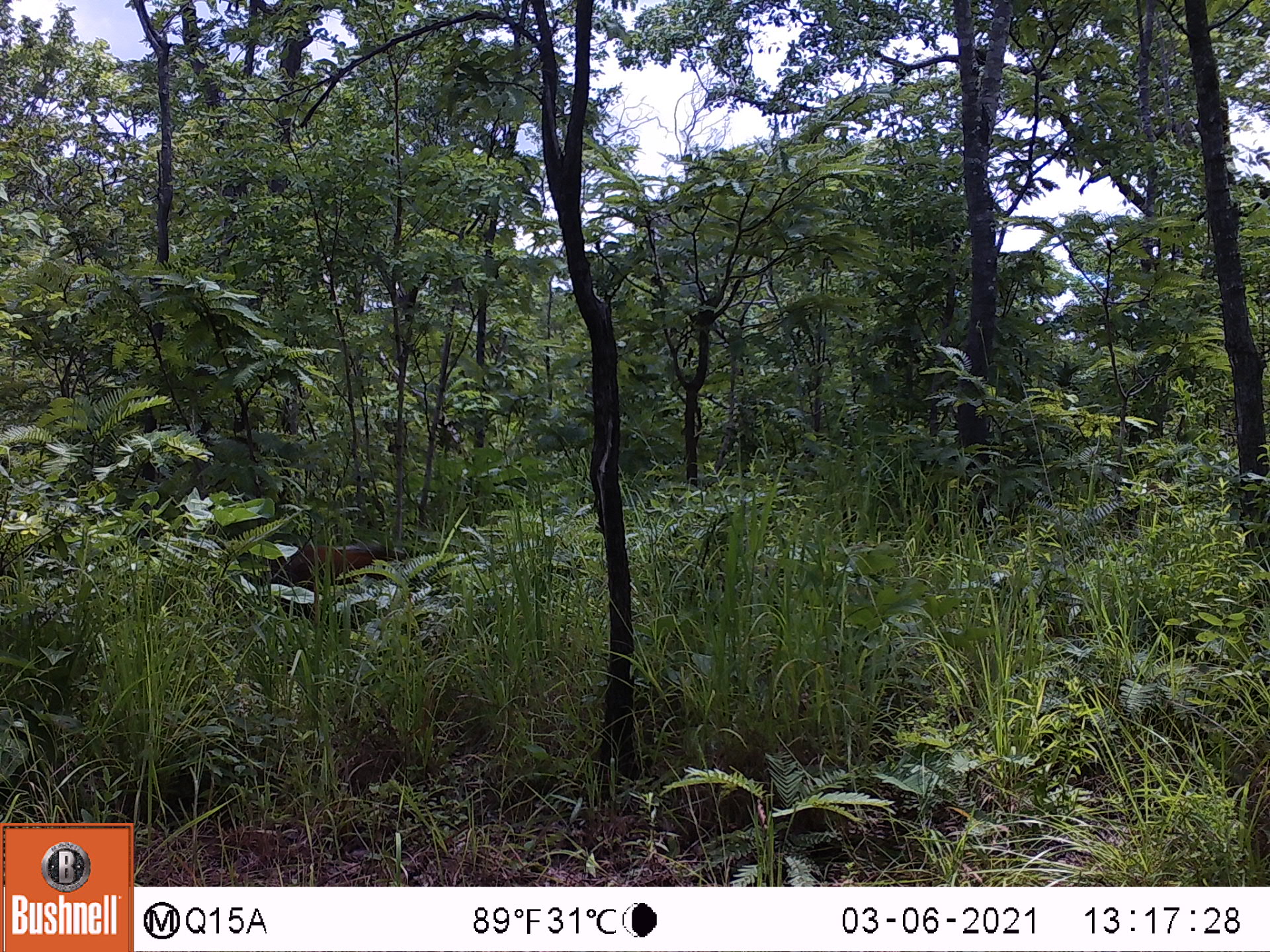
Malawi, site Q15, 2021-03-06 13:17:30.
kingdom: Animalia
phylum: Chordata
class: Mammalia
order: Artiodactyla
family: Suidae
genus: Potamochoerus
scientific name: Potamochoerus larvatus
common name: bushpig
Bushpig (Potamochoerus larvatus), count 1.